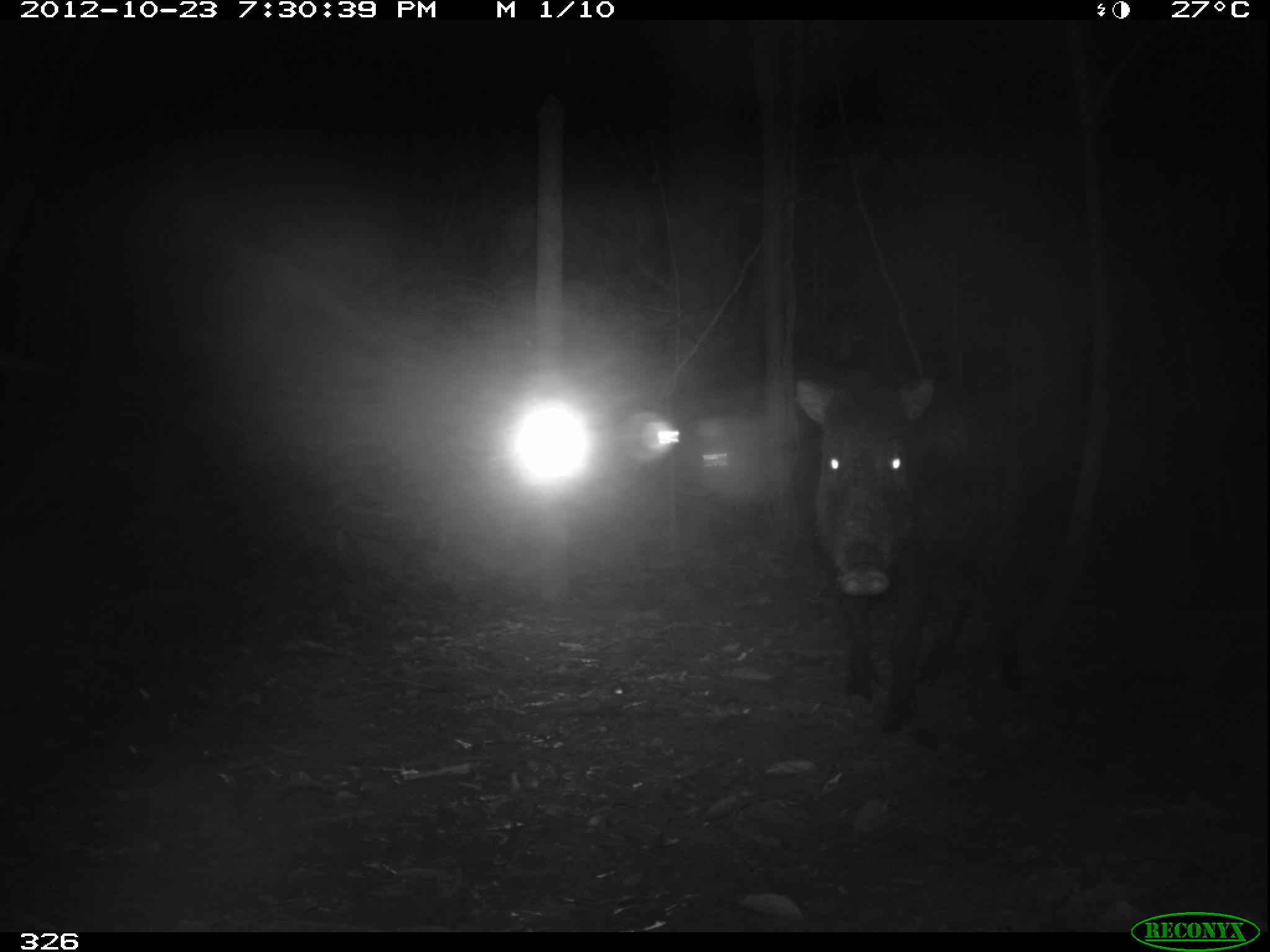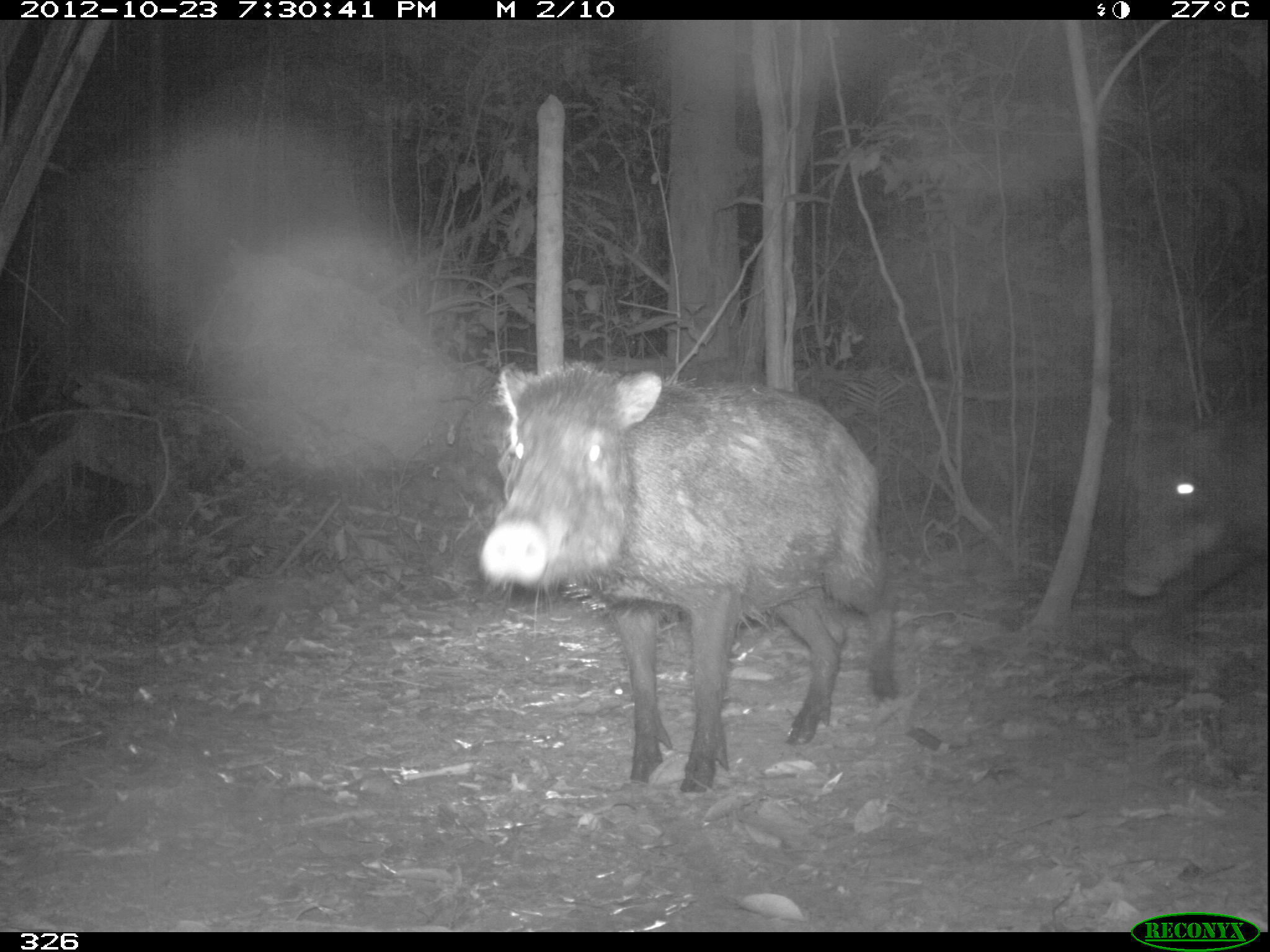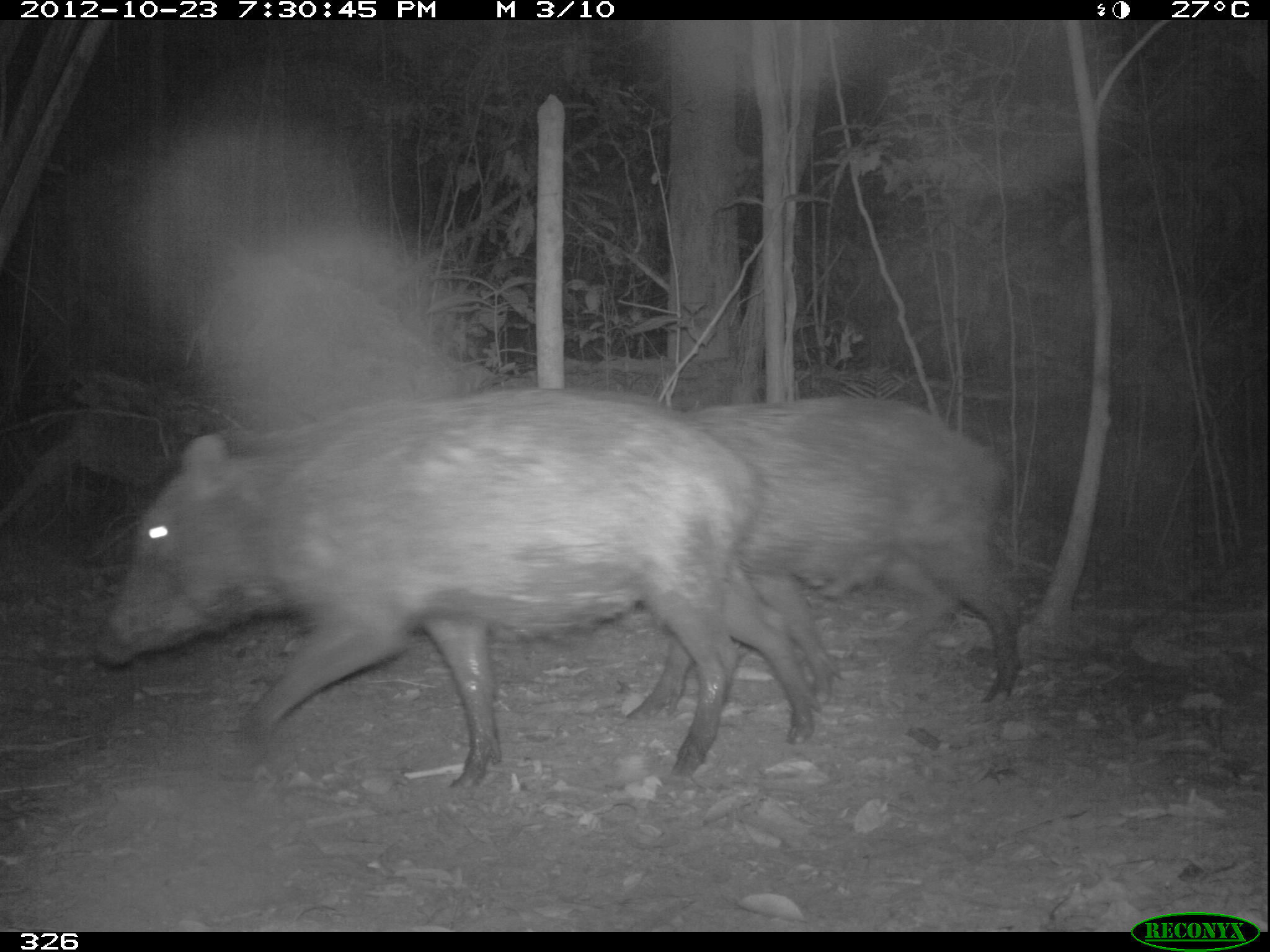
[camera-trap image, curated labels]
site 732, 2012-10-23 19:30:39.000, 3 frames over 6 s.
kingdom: Animalia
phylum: Chordata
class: Mammalia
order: Artiodactyla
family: Tayassuidae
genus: Tayassu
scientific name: Tayassu pecari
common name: white-lipped peccary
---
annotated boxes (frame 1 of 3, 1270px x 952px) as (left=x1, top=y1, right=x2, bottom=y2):
tayassu pecari: (left=796, top=373, right=1033, bottom=735)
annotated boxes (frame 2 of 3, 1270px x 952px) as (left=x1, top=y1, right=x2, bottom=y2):
tayassu pecari: (left=475, top=361, right=899, bottom=793); (left=1123, top=420, right=1270, bottom=637)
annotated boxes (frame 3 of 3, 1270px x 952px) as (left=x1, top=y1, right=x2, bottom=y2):
tayassu pecari: (left=89, top=385, right=823, bottom=788); (left=625, top=396, right=1024, bottom=720)